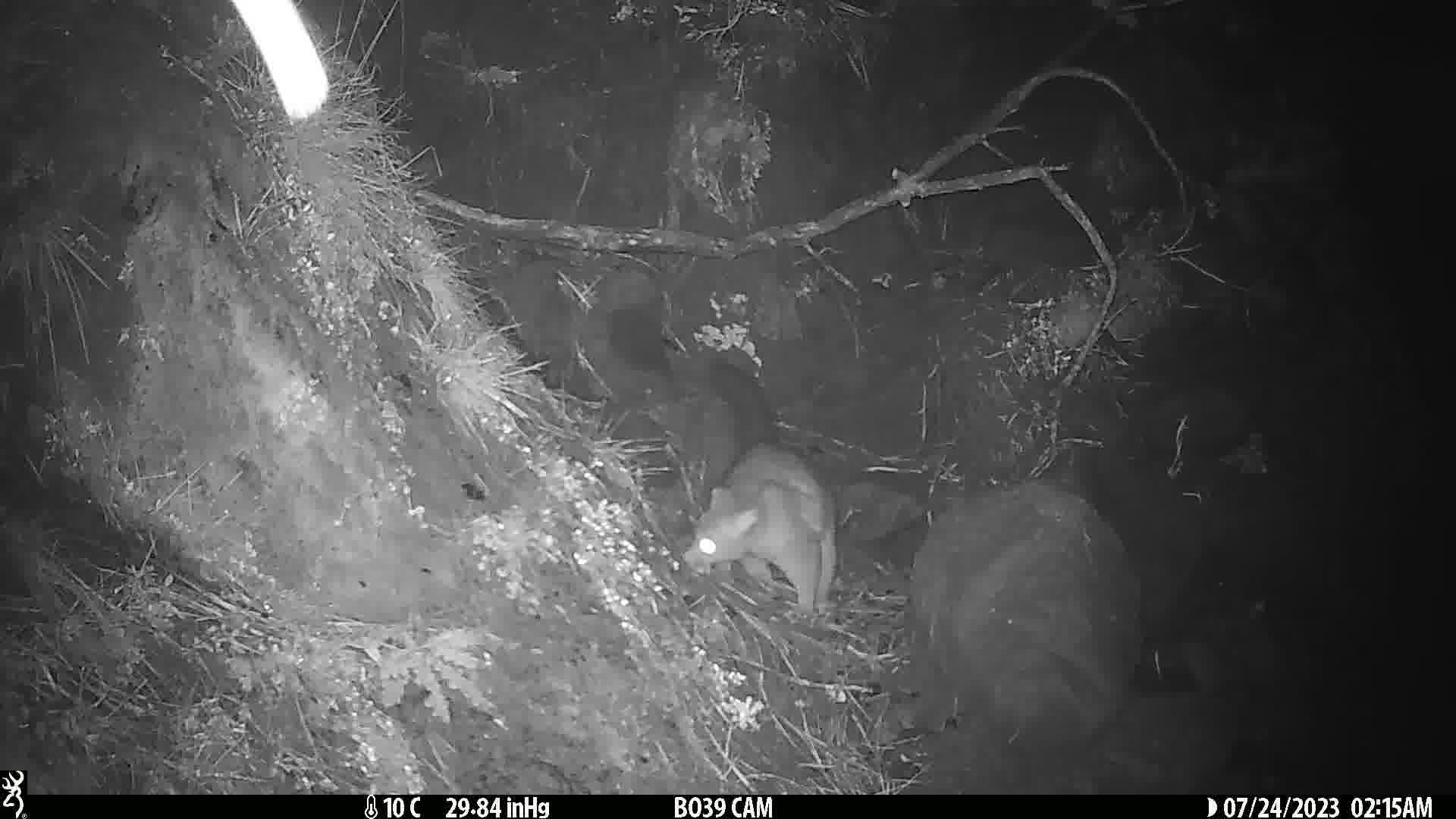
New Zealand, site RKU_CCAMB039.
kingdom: Animalia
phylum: Chordata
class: Mammalia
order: Diprotodontia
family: Phalangeridae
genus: Trichosurus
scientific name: Trichosurus vulpecula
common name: common brushtail possum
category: possum